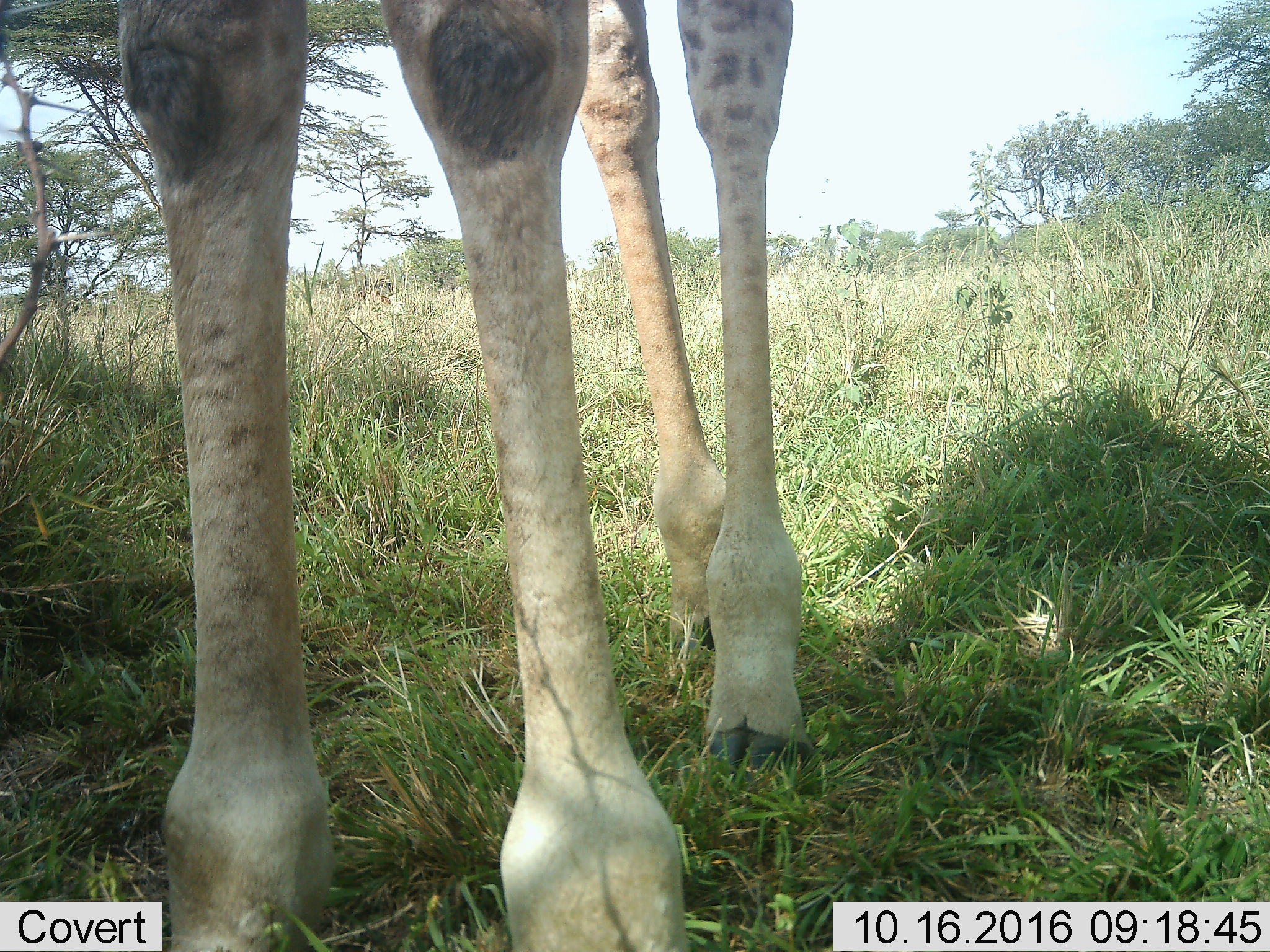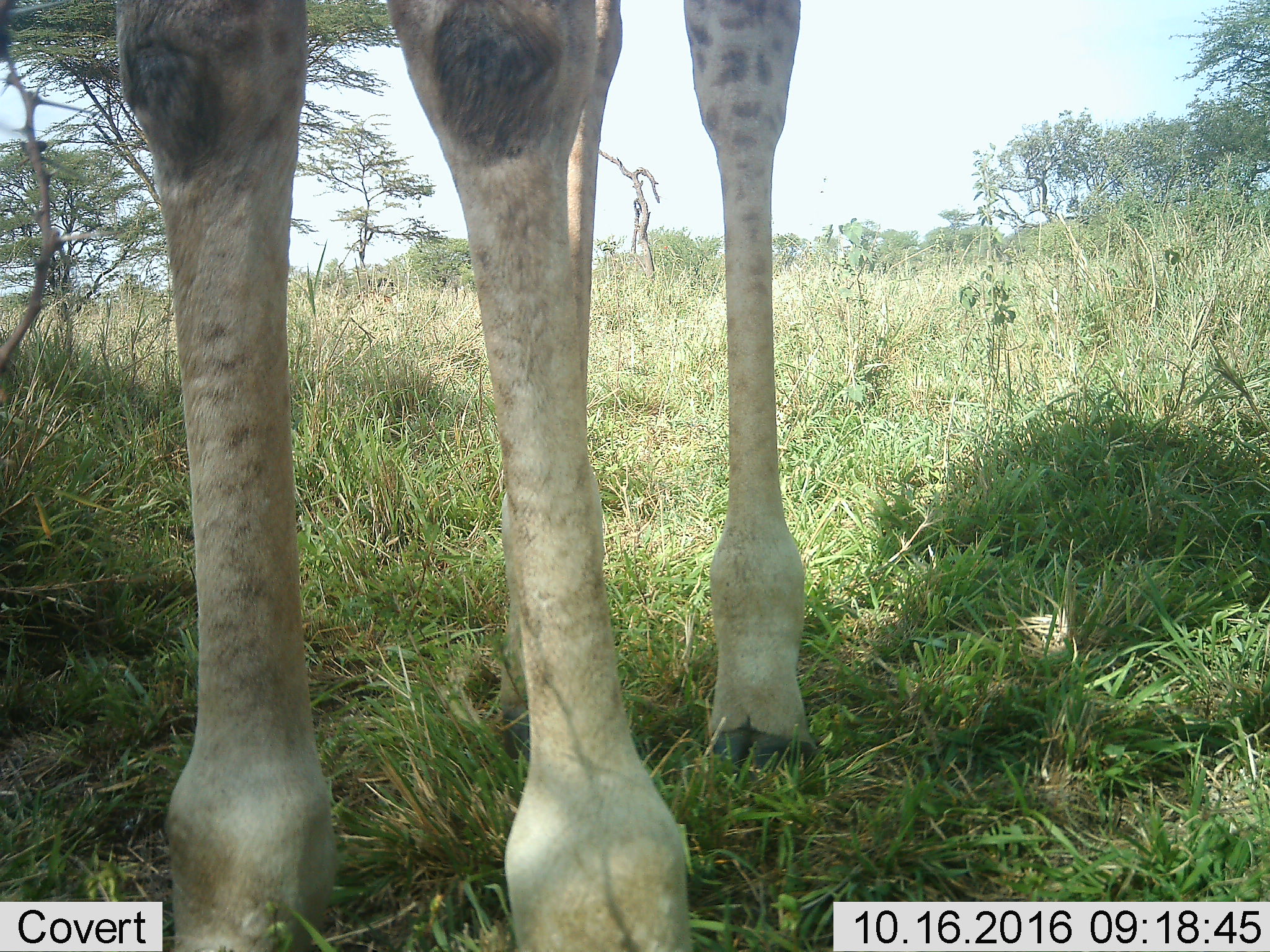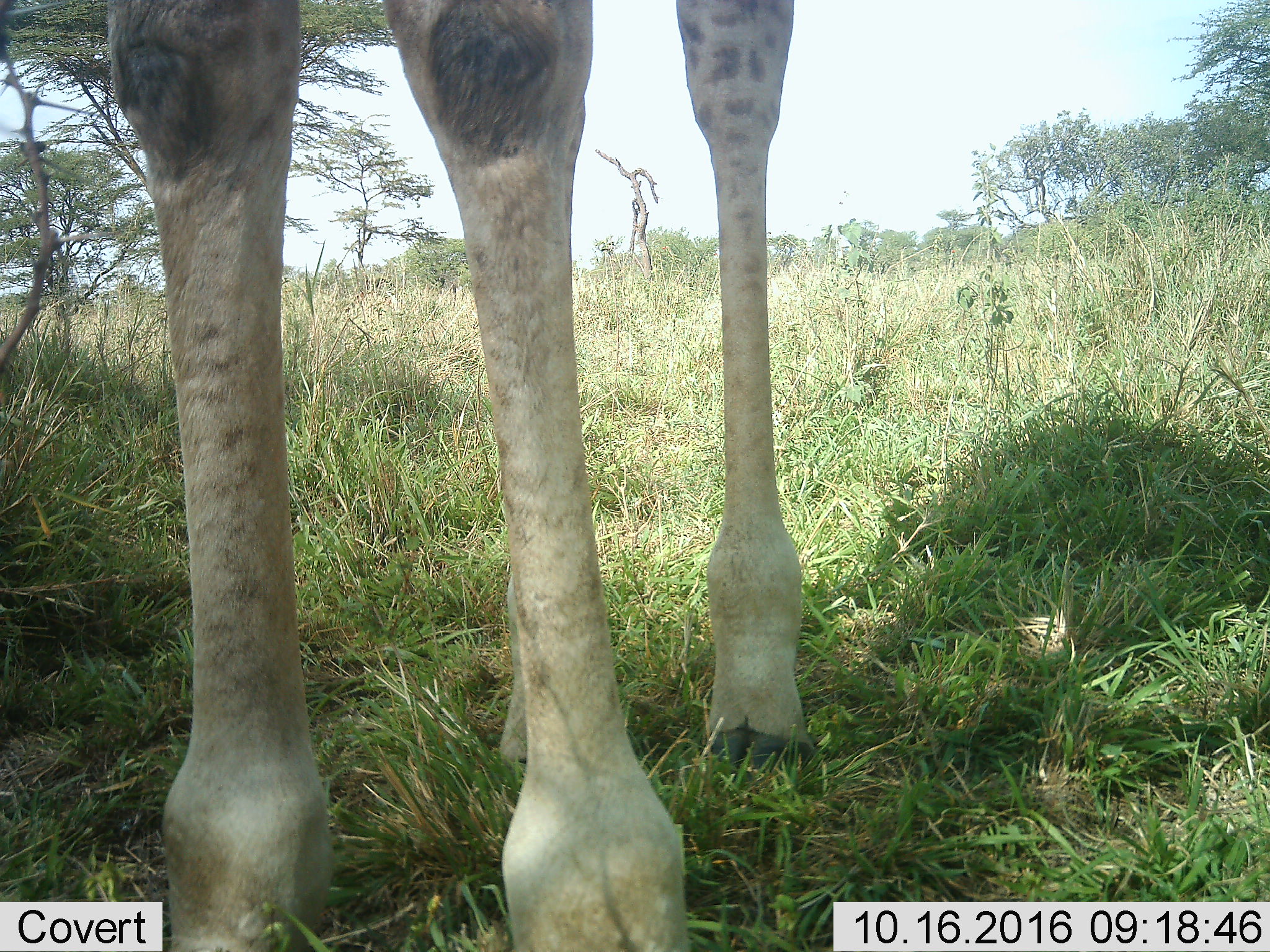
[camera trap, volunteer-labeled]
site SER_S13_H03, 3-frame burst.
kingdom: Animalia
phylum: Chordata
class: Mammalia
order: Artiodactyla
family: Giraffidae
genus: Giraffa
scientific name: Giraffa camelopardalis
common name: giraffe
Giraffe (Giraffa camelopardalis), count 1. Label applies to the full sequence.